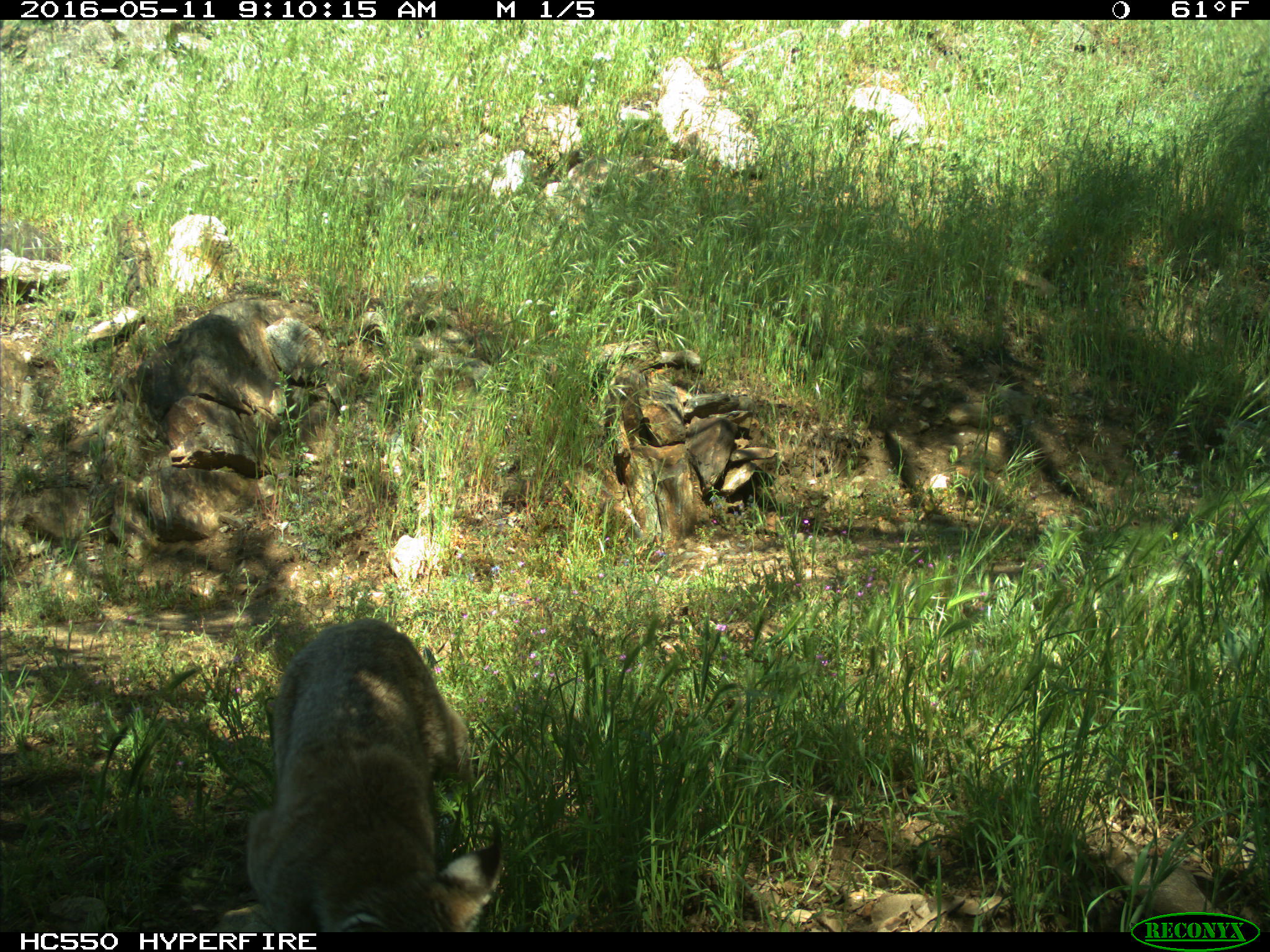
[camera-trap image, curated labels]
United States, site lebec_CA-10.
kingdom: Animalia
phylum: Chordata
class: Mammalia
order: Carnivora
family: Felidae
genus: Lynx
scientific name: Lynx rufus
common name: bobcat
Lynx rufus (bobcat).